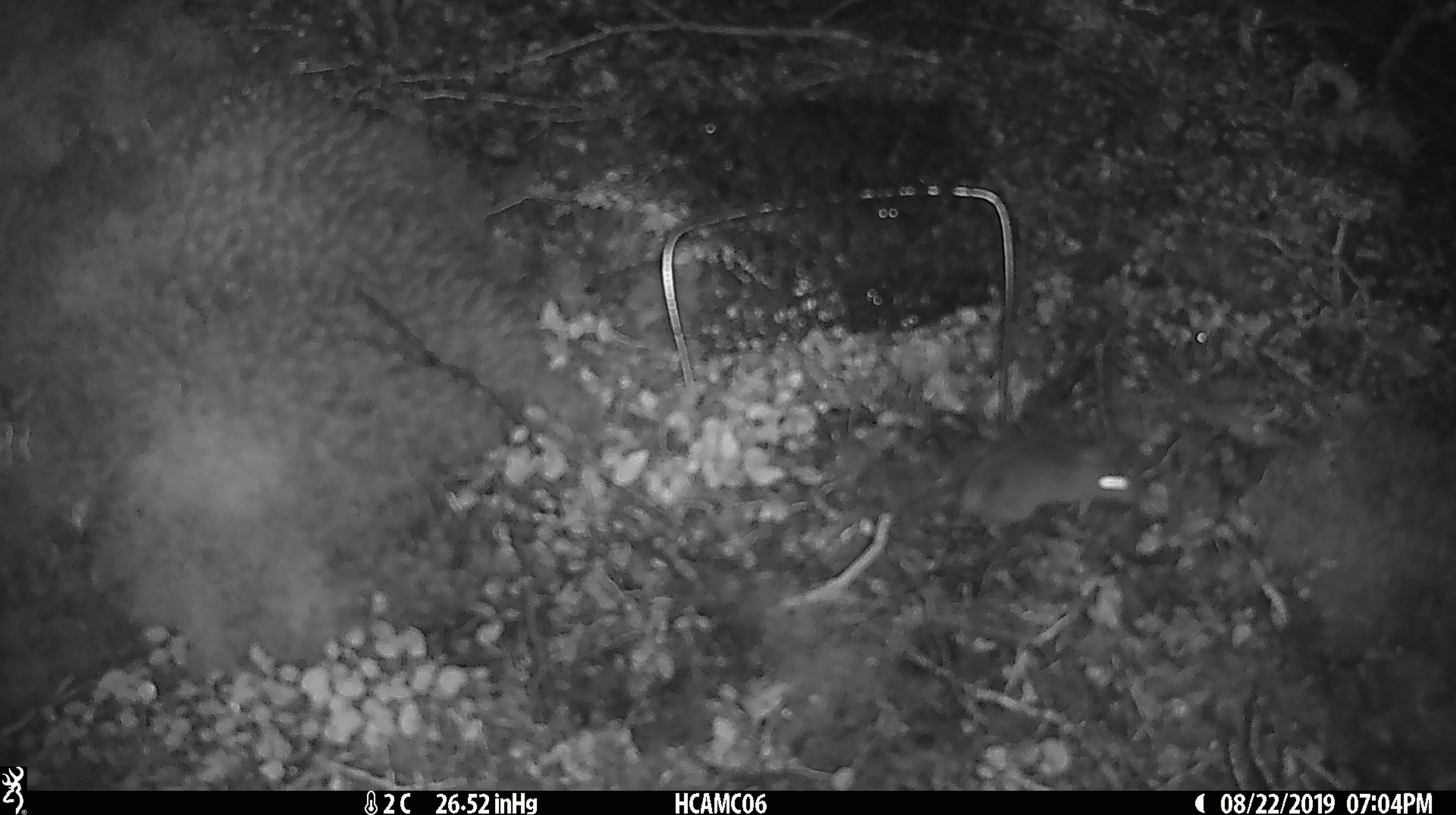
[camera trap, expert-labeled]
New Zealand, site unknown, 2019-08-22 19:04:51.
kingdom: Animalia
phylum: Chordata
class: Mammalia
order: Rodentia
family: Muridae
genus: Mus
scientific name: Mus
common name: mouse